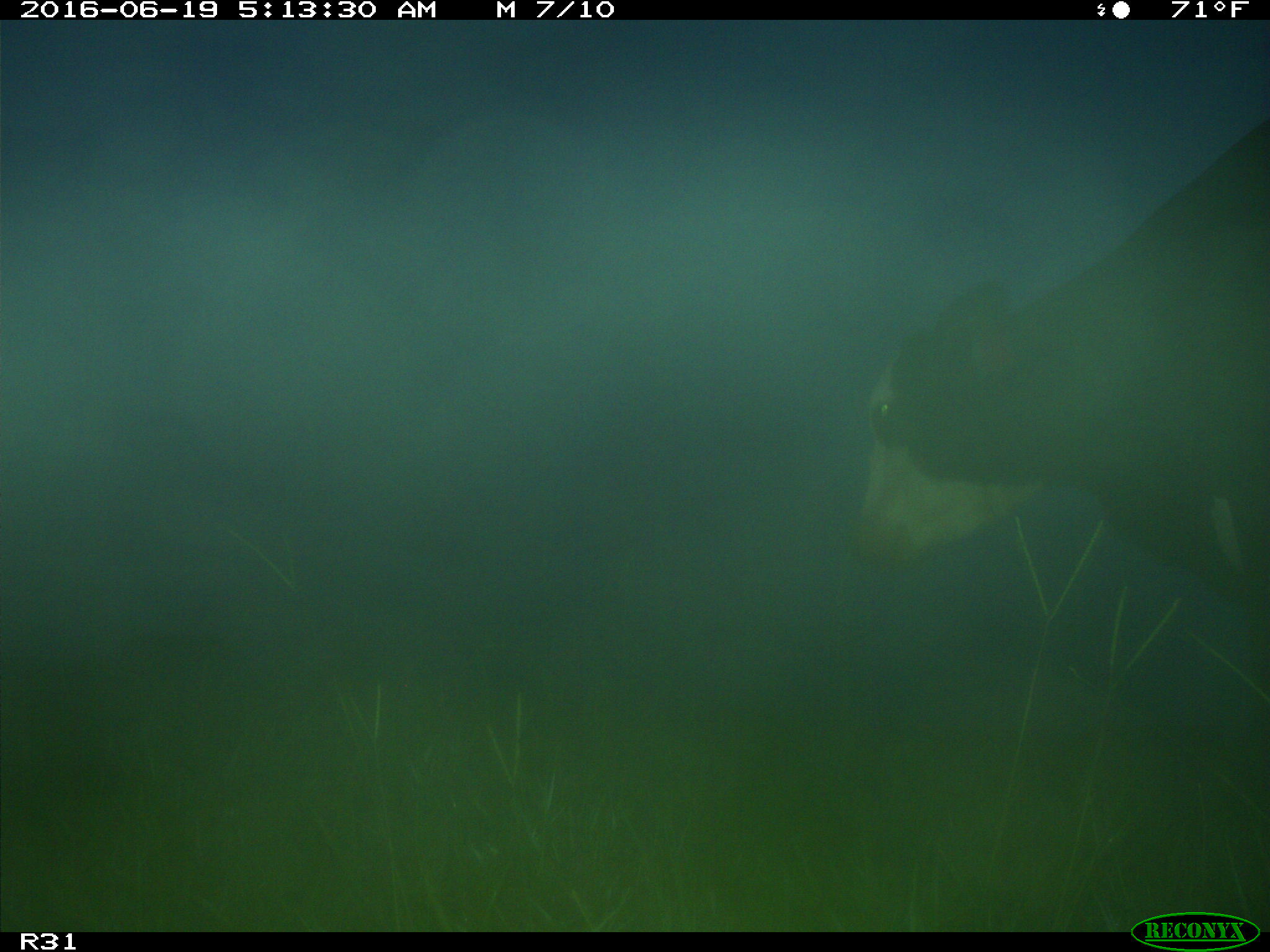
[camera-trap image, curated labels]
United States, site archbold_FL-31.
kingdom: Animalia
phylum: Chordata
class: Mammalia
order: Artiodactyla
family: Bovidae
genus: Bos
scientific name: Bos taurus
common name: domestic cow